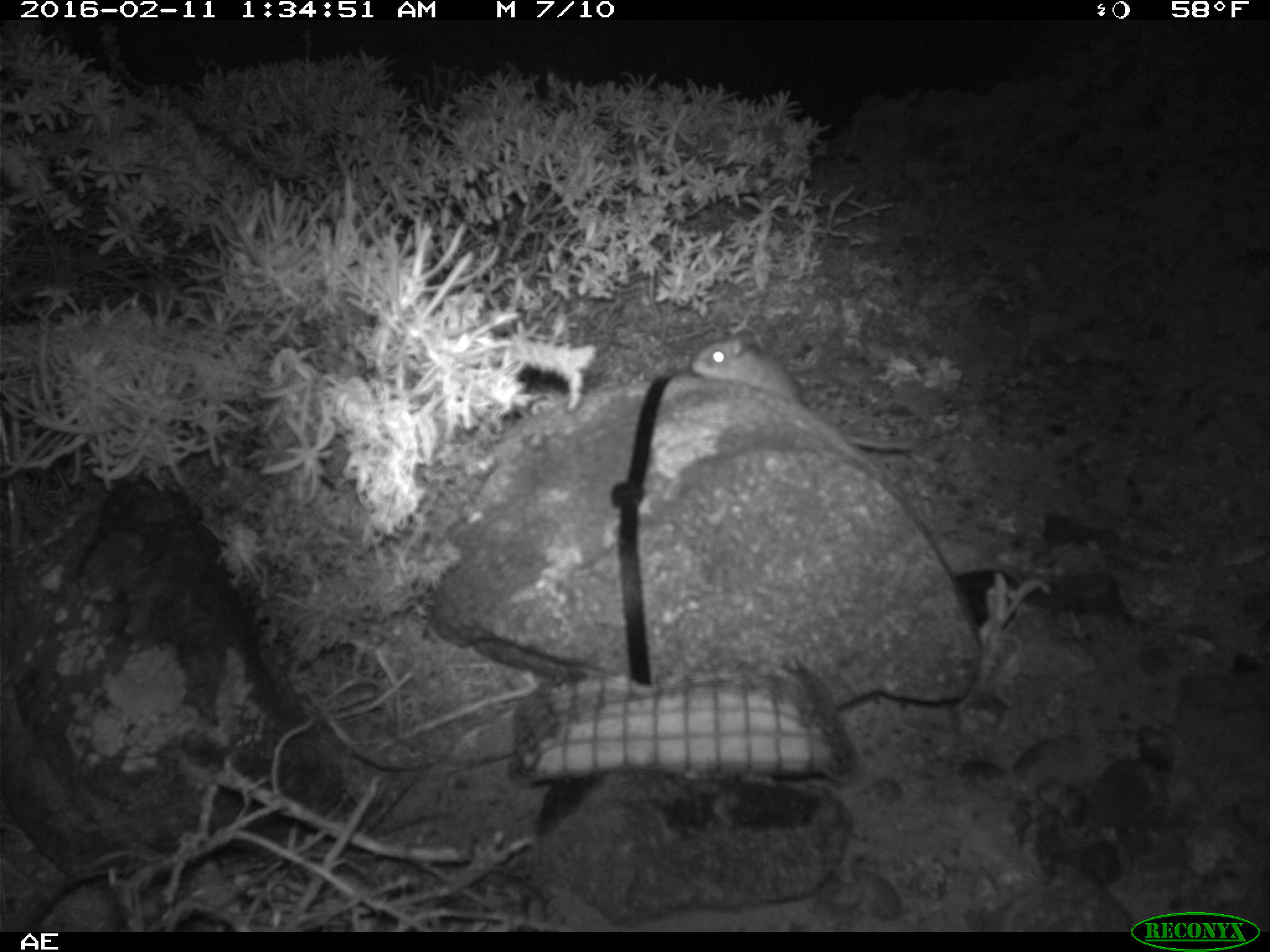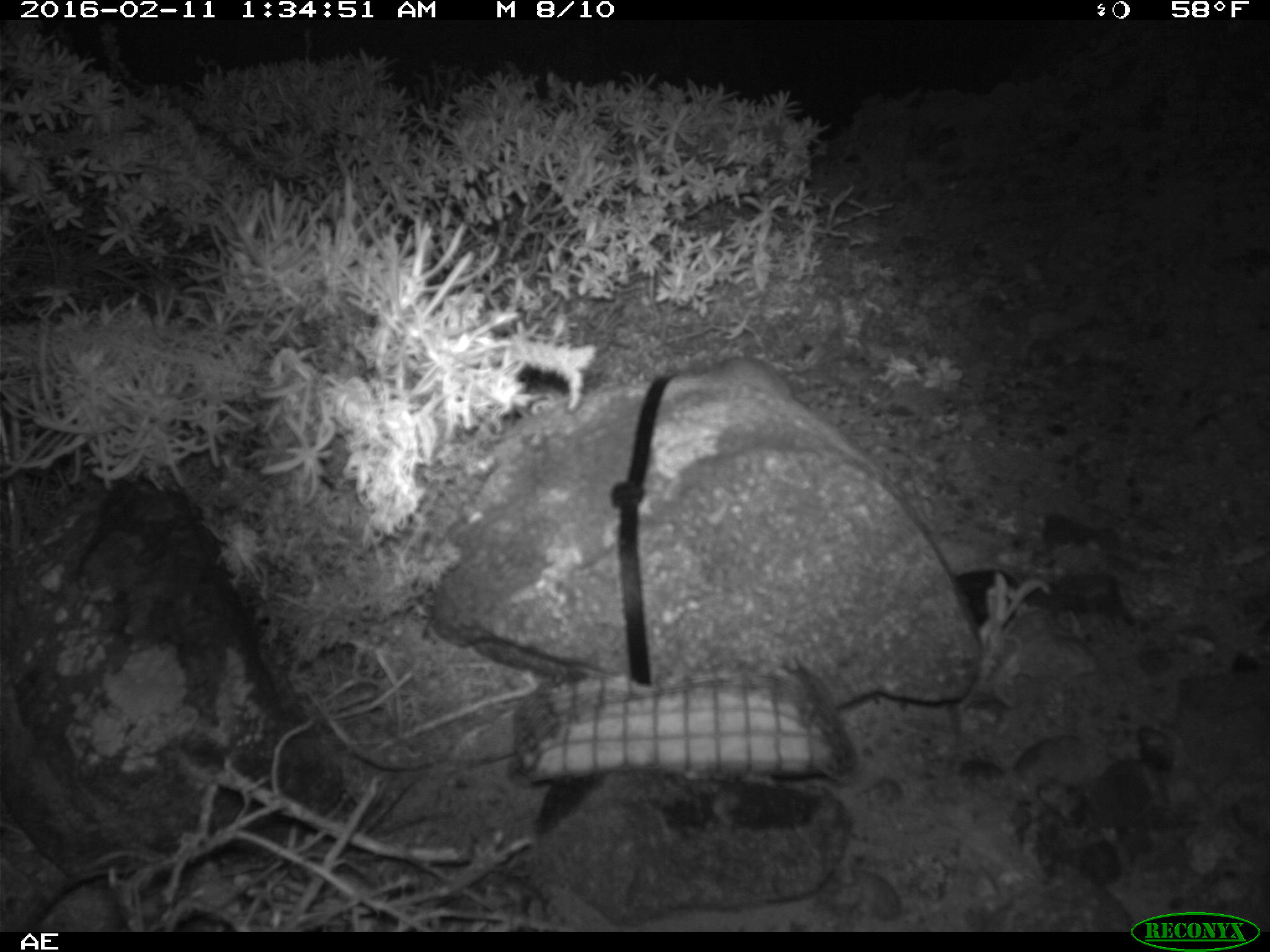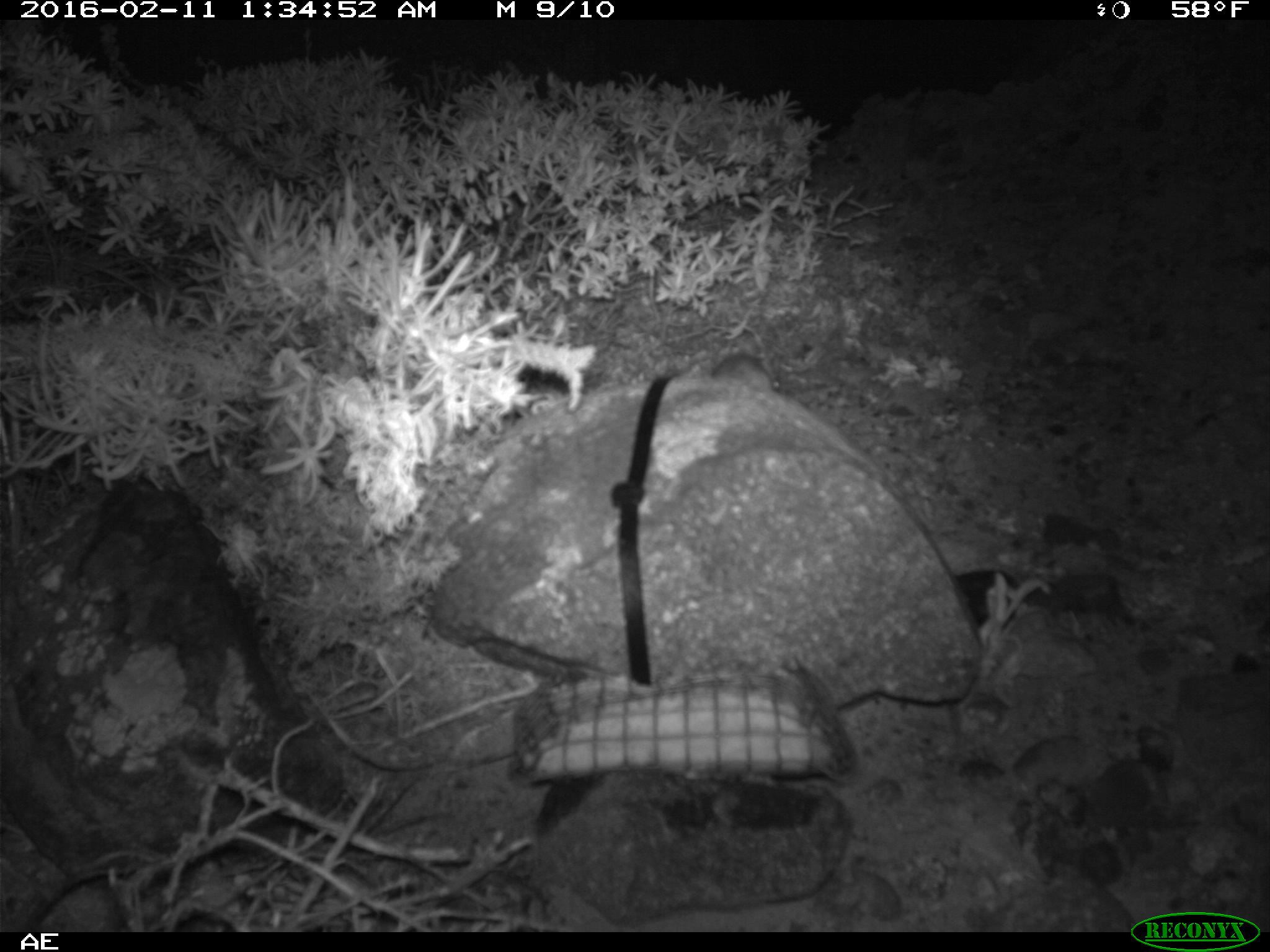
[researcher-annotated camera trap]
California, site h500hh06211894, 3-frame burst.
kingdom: Animalia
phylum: Chordata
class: Mammalia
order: Rodentia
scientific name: Rodentia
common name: rodent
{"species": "rodent (Rodentia)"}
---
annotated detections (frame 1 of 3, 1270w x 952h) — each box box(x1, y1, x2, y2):
rodent: box(688, 326, 912, 459)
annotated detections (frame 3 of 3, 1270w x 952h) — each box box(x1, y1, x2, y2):
rodent: box(714, 345, 783, 391)